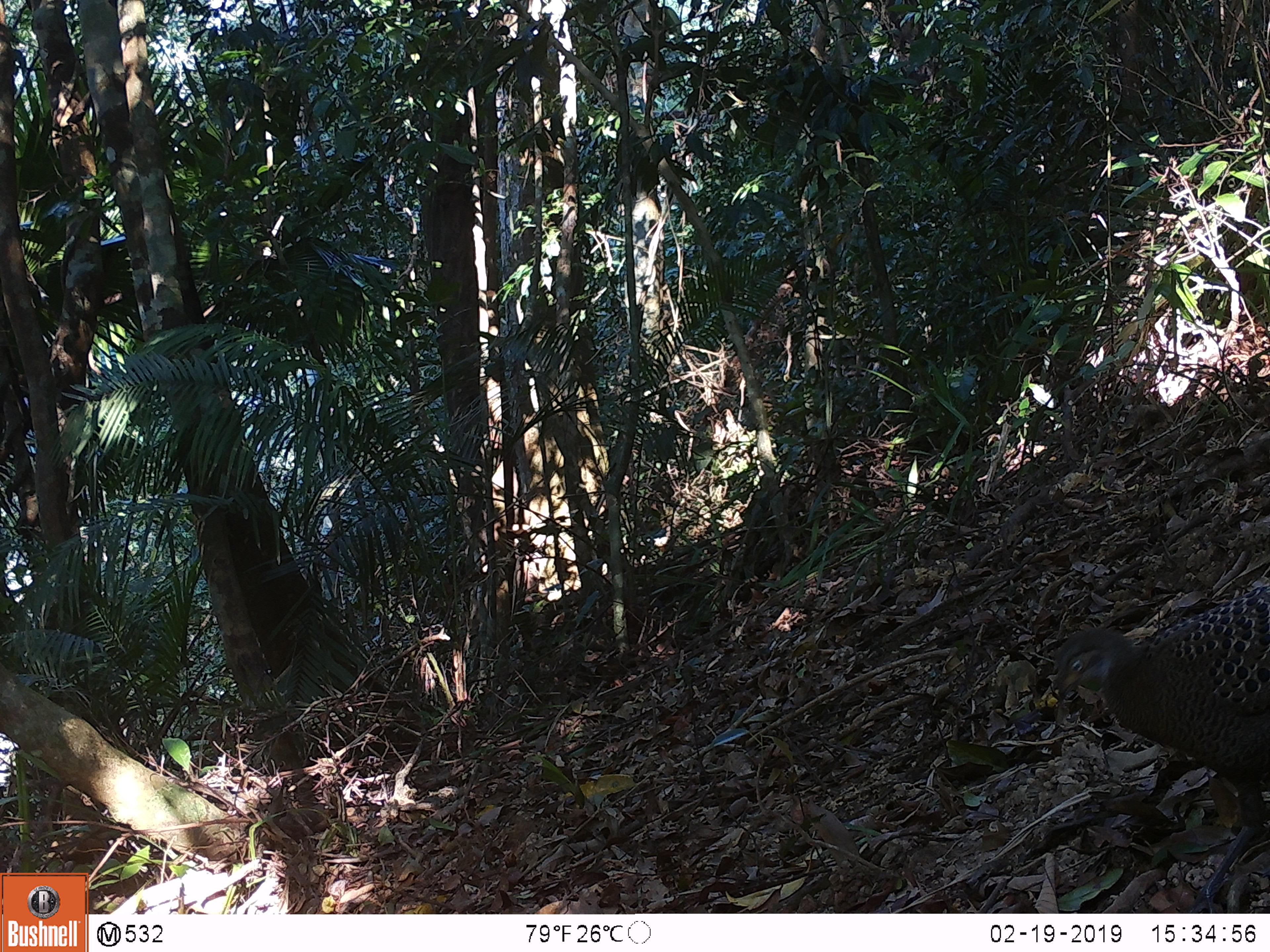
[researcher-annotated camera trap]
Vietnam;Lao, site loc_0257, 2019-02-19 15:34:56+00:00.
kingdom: Animalia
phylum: Chordata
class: Aves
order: Galliformes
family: Phasianidae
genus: Polyplectron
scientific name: Polyplectron bicalcaratum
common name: gray peacock-pheasant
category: grey peacock pheasant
Grey peacock pheasant (gray peacock-pheasant) (Polyplectron bicalcaratum). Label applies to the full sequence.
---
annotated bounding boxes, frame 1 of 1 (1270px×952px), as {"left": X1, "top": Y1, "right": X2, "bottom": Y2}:
grey peacock pheasant: {"left": 1050, "top": 582, "right": 1268, "bottom": 911}